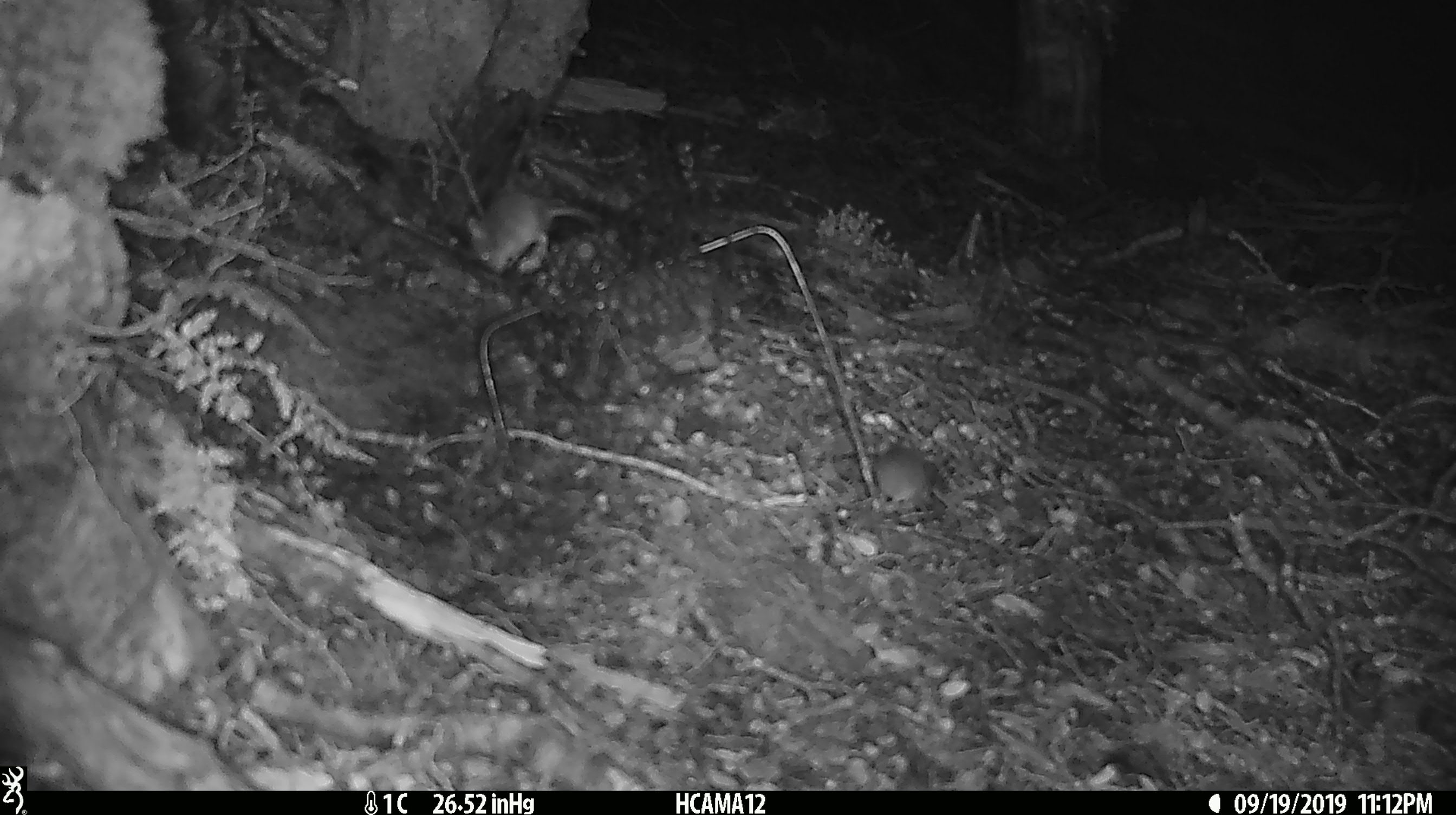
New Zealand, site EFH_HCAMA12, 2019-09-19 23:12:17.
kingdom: Animalia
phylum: Chordata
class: Mammalia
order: Rodentia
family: Muridae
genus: Mus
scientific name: Mus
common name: mouse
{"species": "mouse (Mus)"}